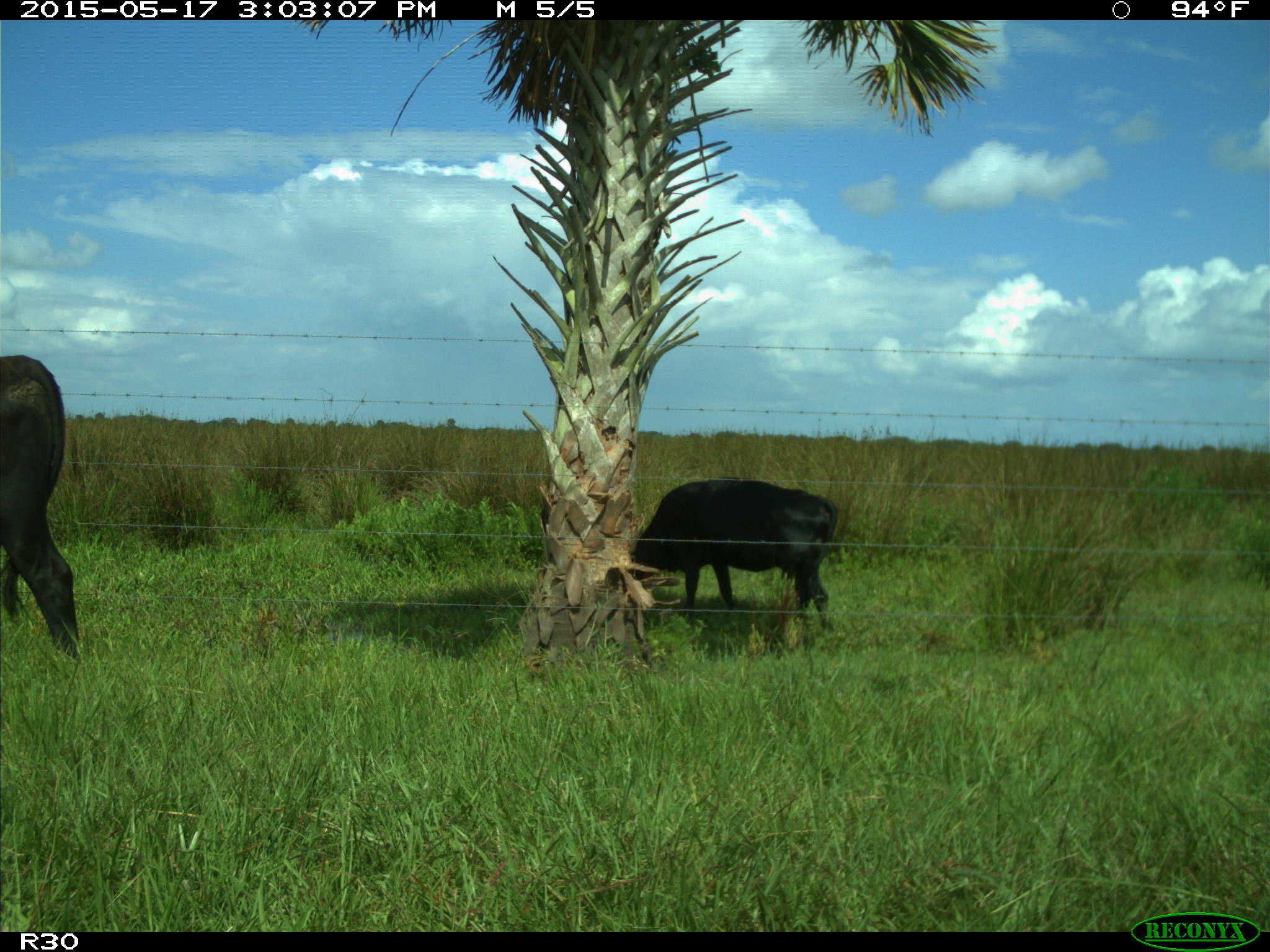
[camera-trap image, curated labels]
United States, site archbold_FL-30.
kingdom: Animalia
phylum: Chordata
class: Mammalia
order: Artiodactyla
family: Bovidae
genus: Bos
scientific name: Bos taurus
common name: domestic cow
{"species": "Bos taurus (domestic cow)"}